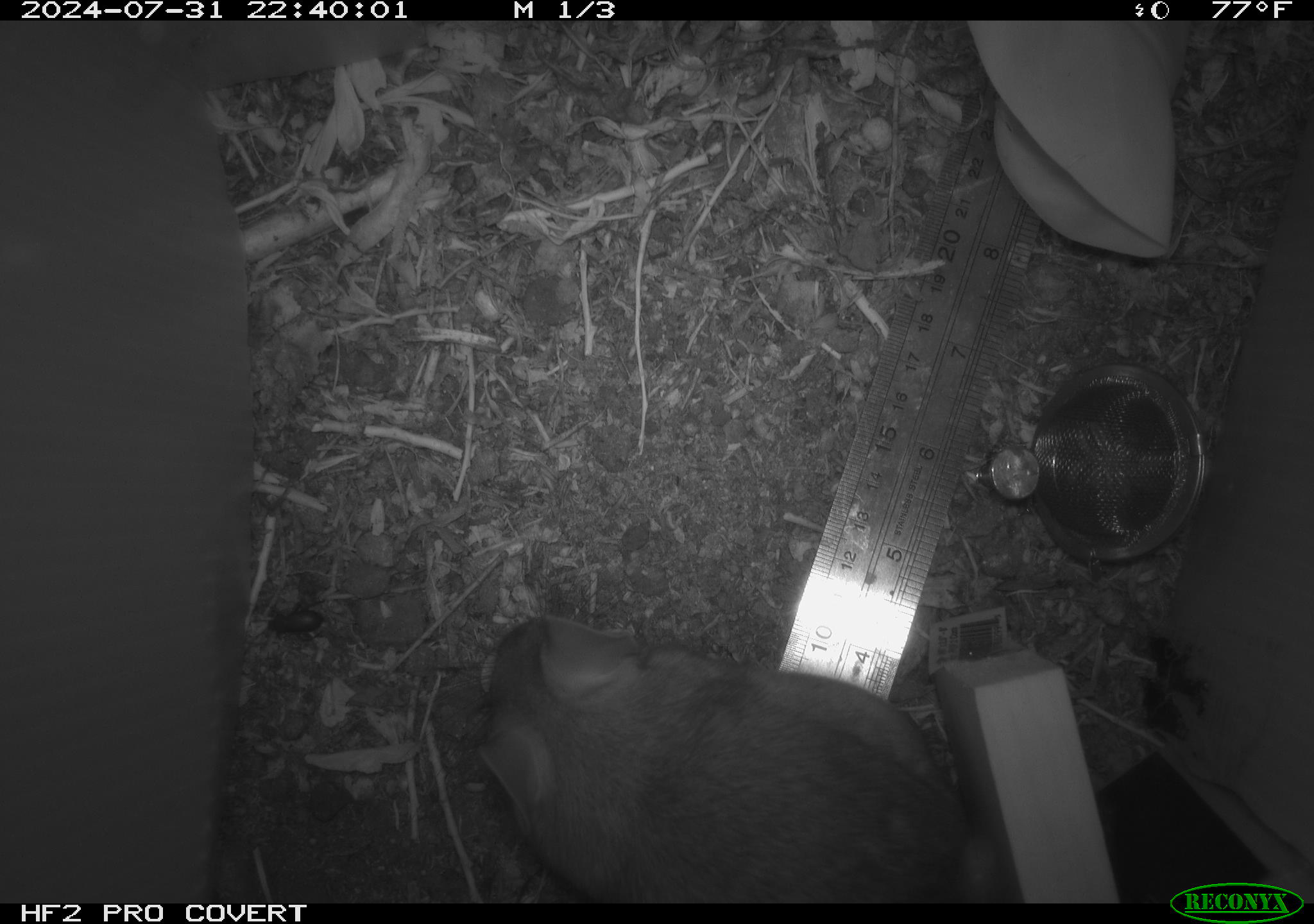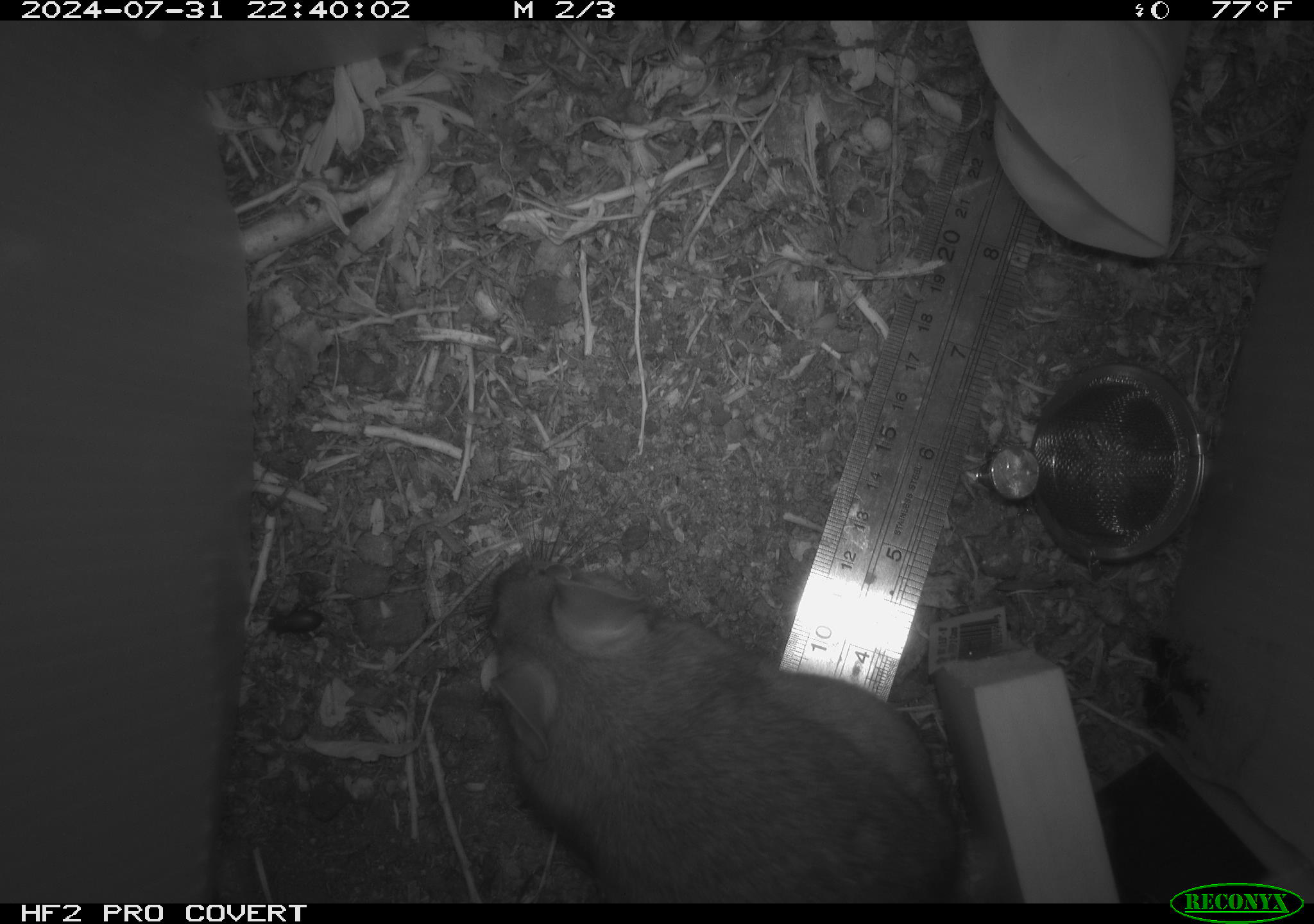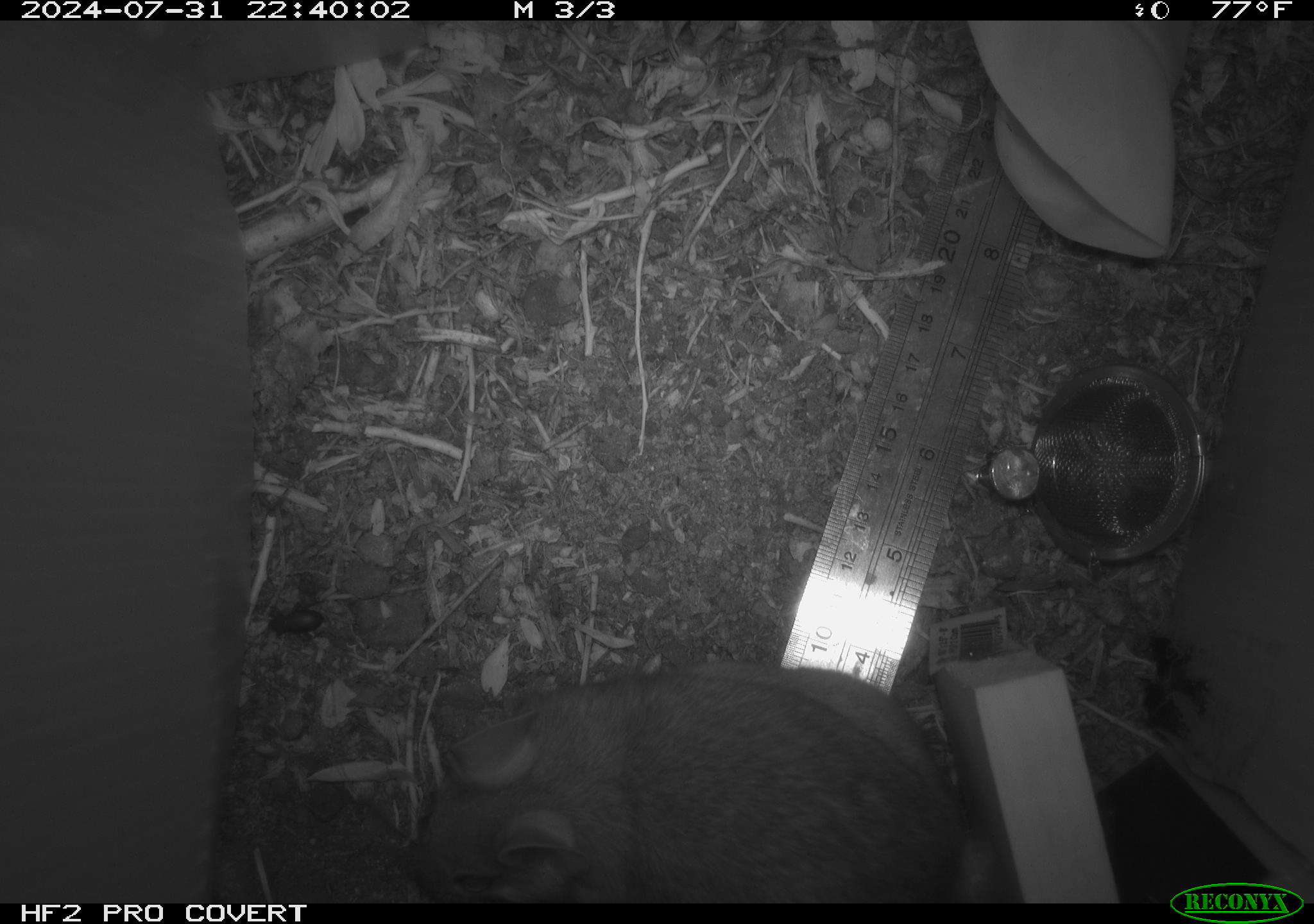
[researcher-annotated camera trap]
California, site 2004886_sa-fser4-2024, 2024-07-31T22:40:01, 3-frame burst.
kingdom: Animalia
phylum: Chordata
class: Mammalia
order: Rodentia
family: Sciuridae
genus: Neotamias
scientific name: Neotamias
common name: western chipmunks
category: neotamias species